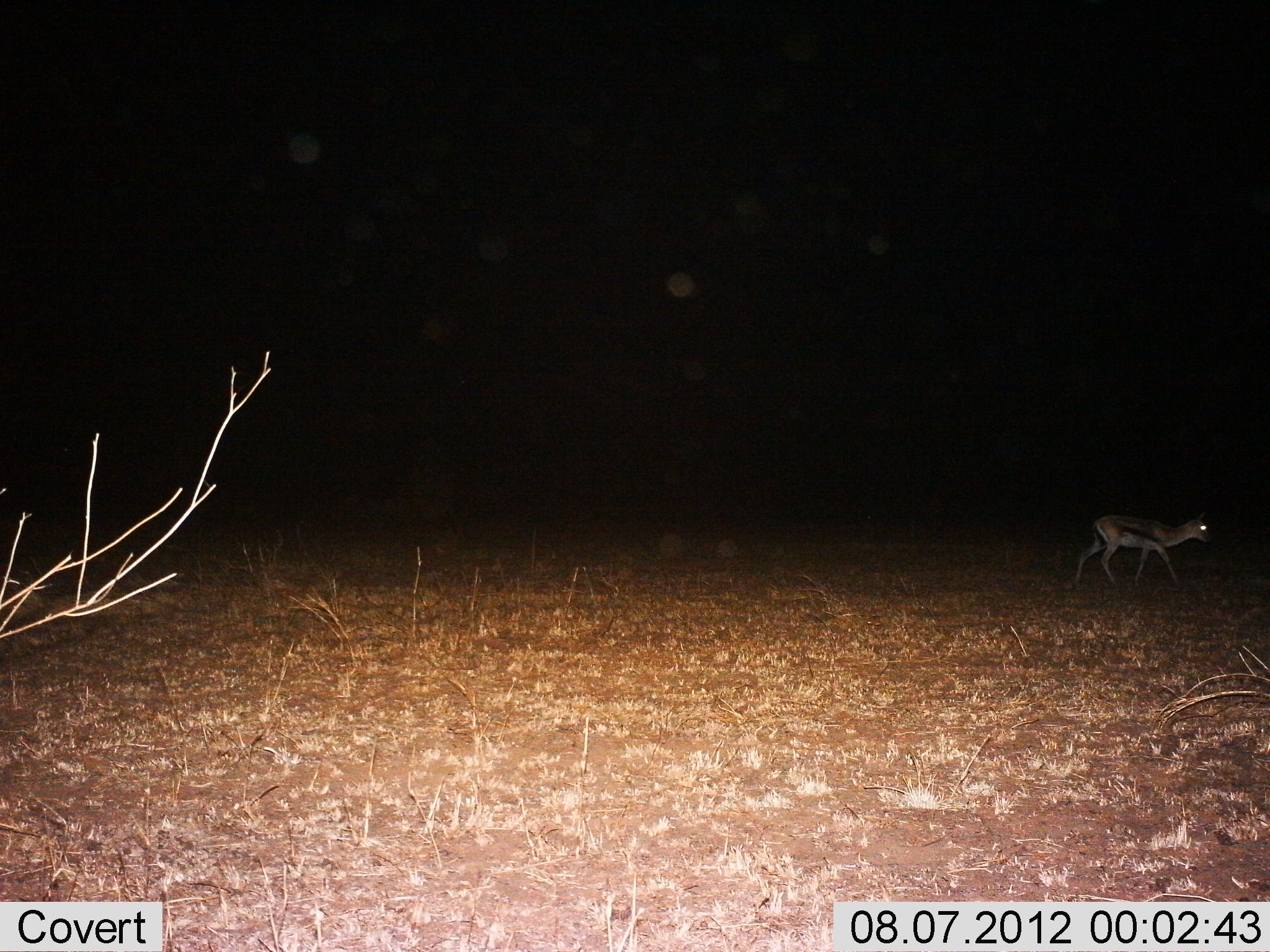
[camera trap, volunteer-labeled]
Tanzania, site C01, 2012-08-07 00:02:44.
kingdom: Animalia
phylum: Chordata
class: Mammalia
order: Artiodactyla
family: Bovidae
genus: Eudorcas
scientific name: Eudorcas thomsonii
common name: thomson's gazelle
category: gazellethomsons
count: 1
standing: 10%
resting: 0%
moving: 90%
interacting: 0%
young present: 0%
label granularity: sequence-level